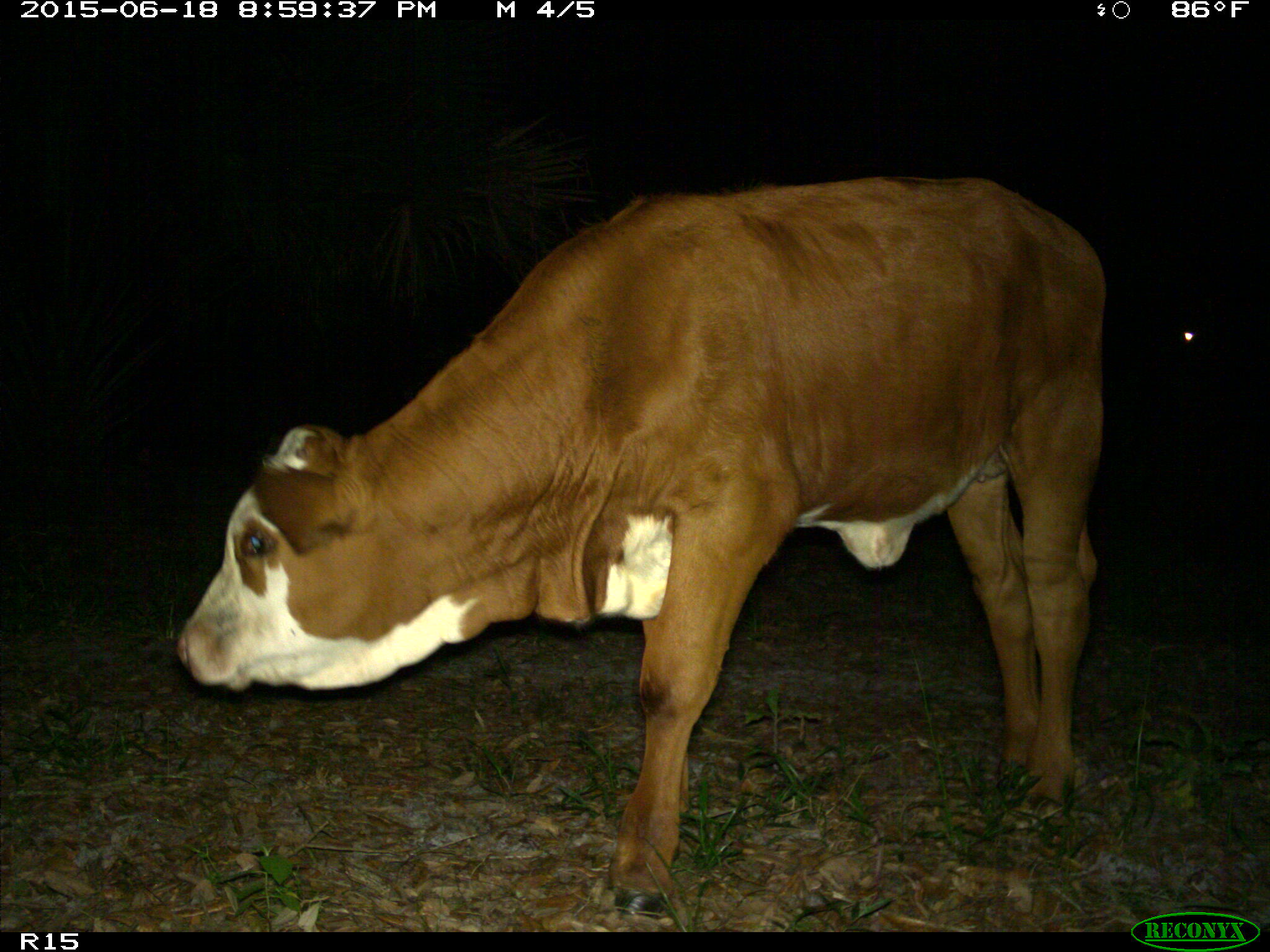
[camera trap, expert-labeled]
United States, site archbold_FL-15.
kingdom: Animalia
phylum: Chordata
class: Mammalia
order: Artiodactyla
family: Bovidae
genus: Bos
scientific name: Bos taurus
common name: domestic cow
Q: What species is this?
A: Bos taurus (domestic cow).